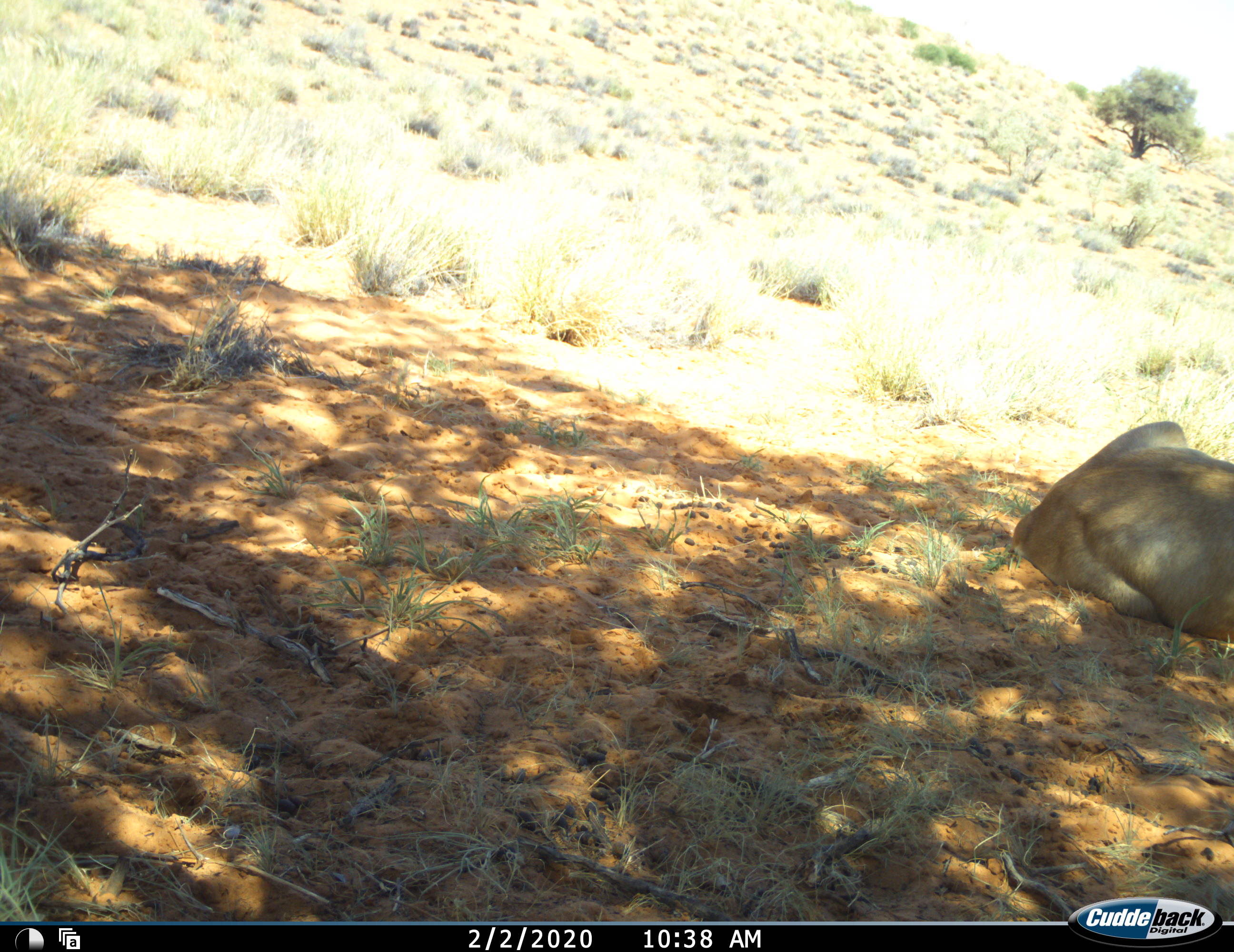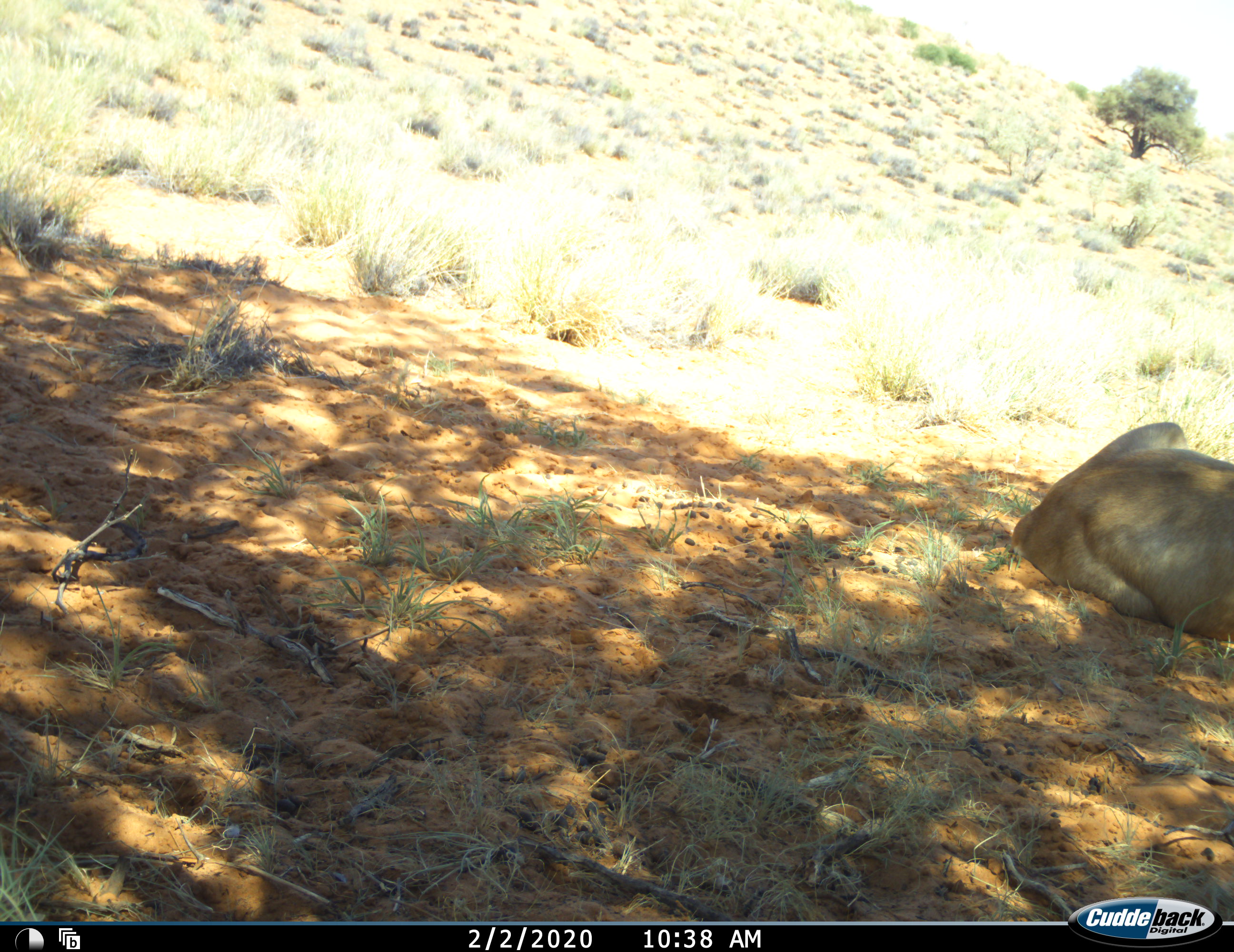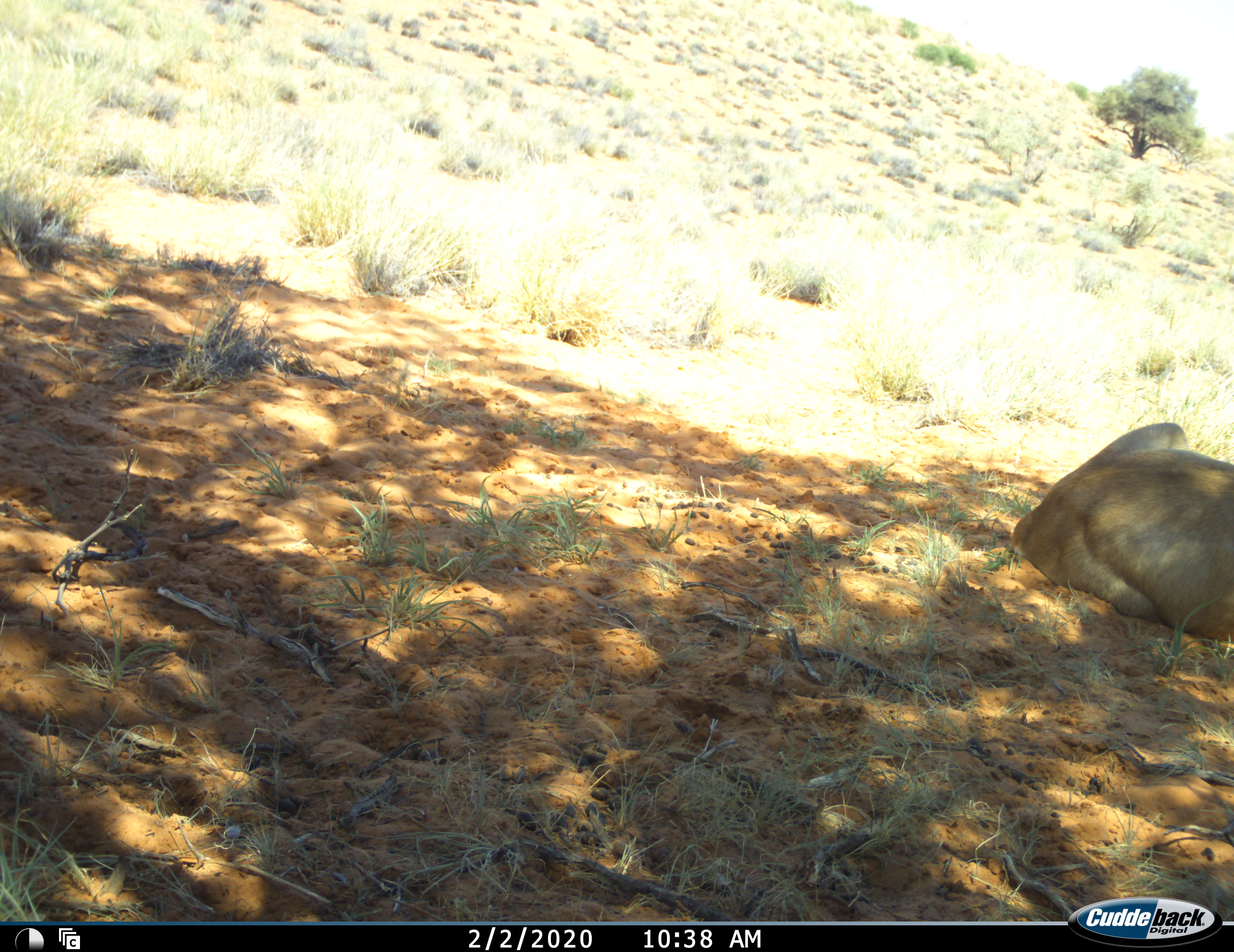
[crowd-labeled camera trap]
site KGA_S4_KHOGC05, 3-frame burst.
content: unidentified animal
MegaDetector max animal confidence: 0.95